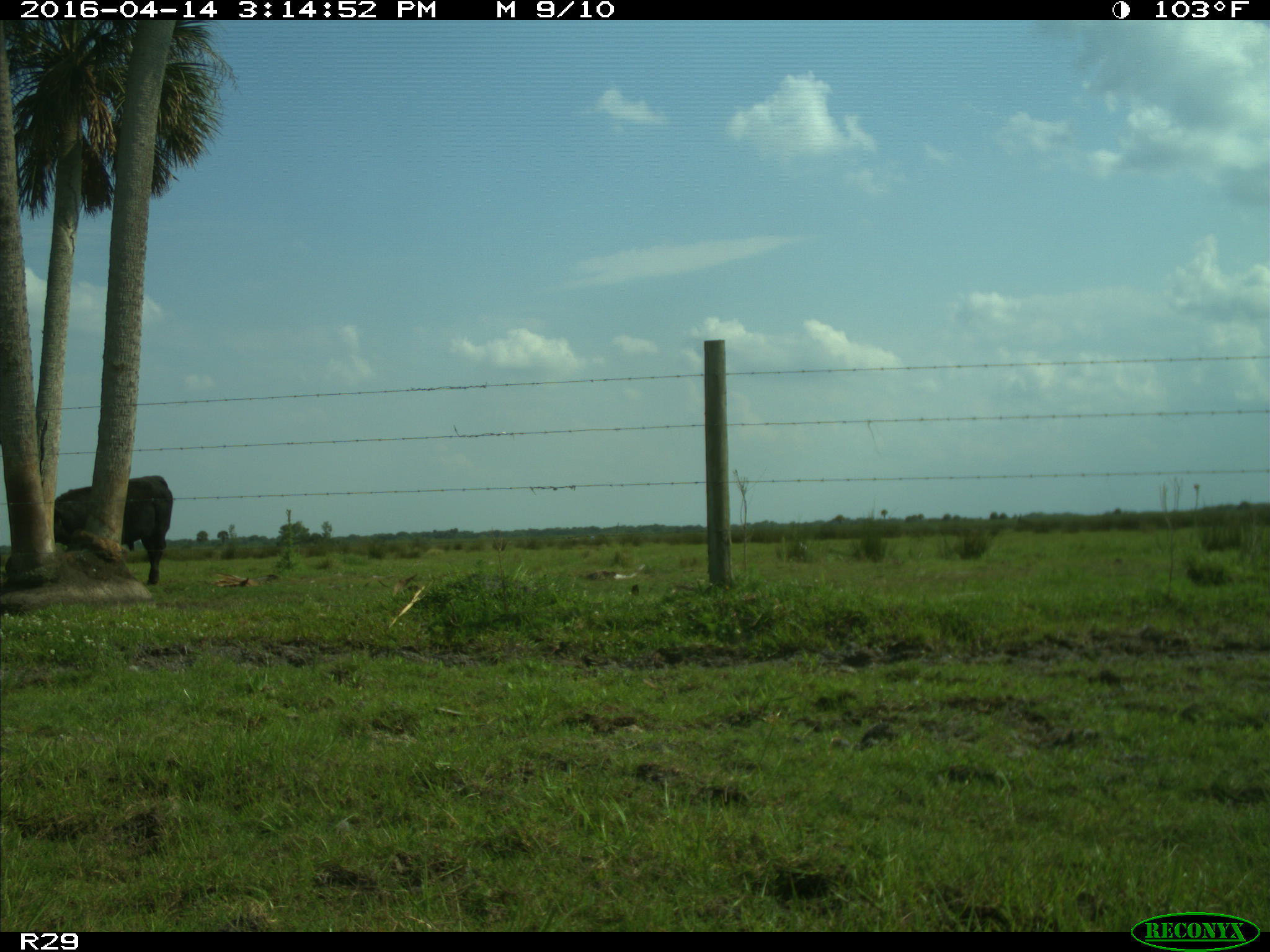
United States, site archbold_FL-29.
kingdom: Animalia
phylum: Chordata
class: Mammalia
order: Artiodactyla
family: Bovidae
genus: Bos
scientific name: Bos taurus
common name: domestic cow